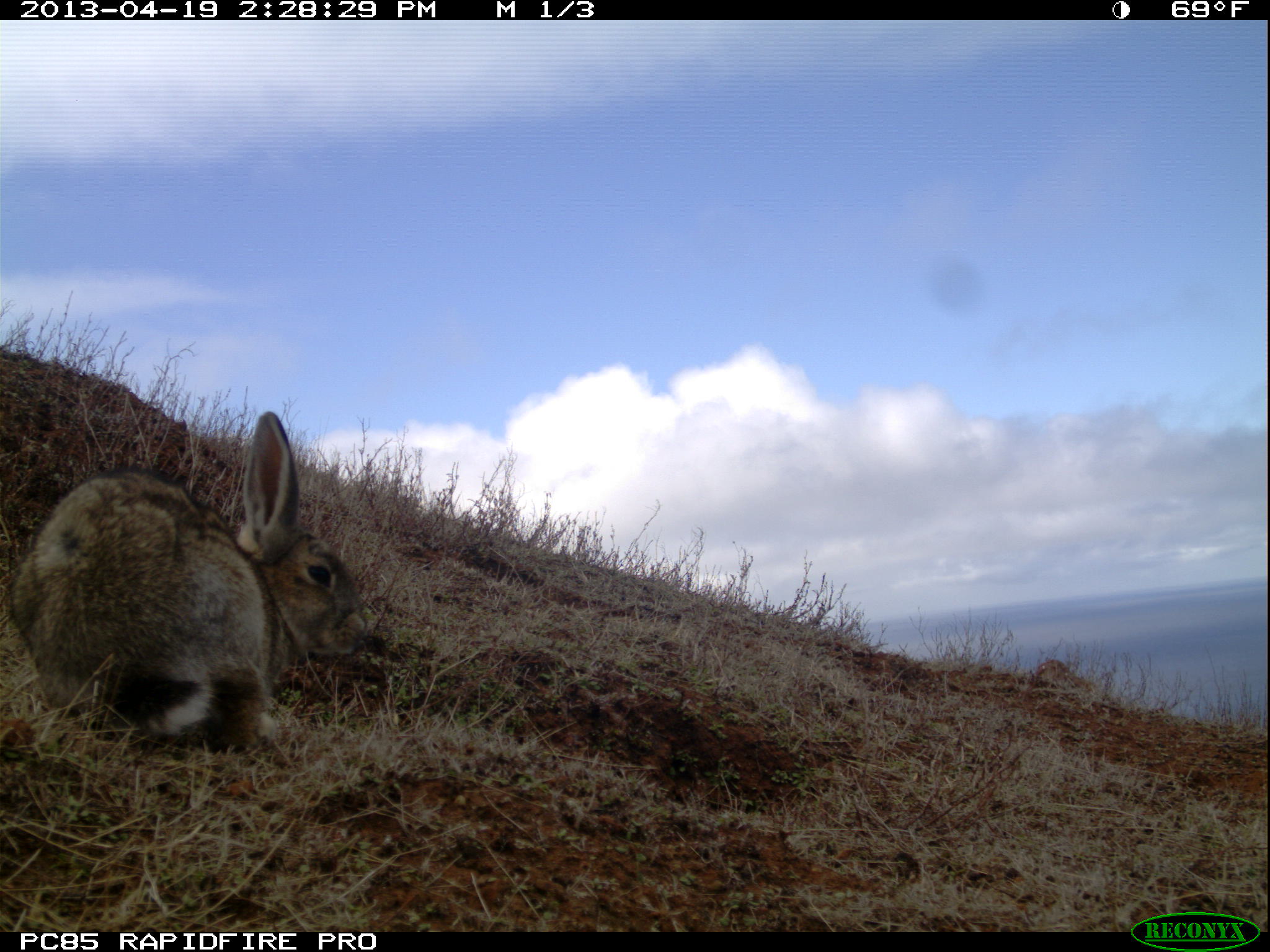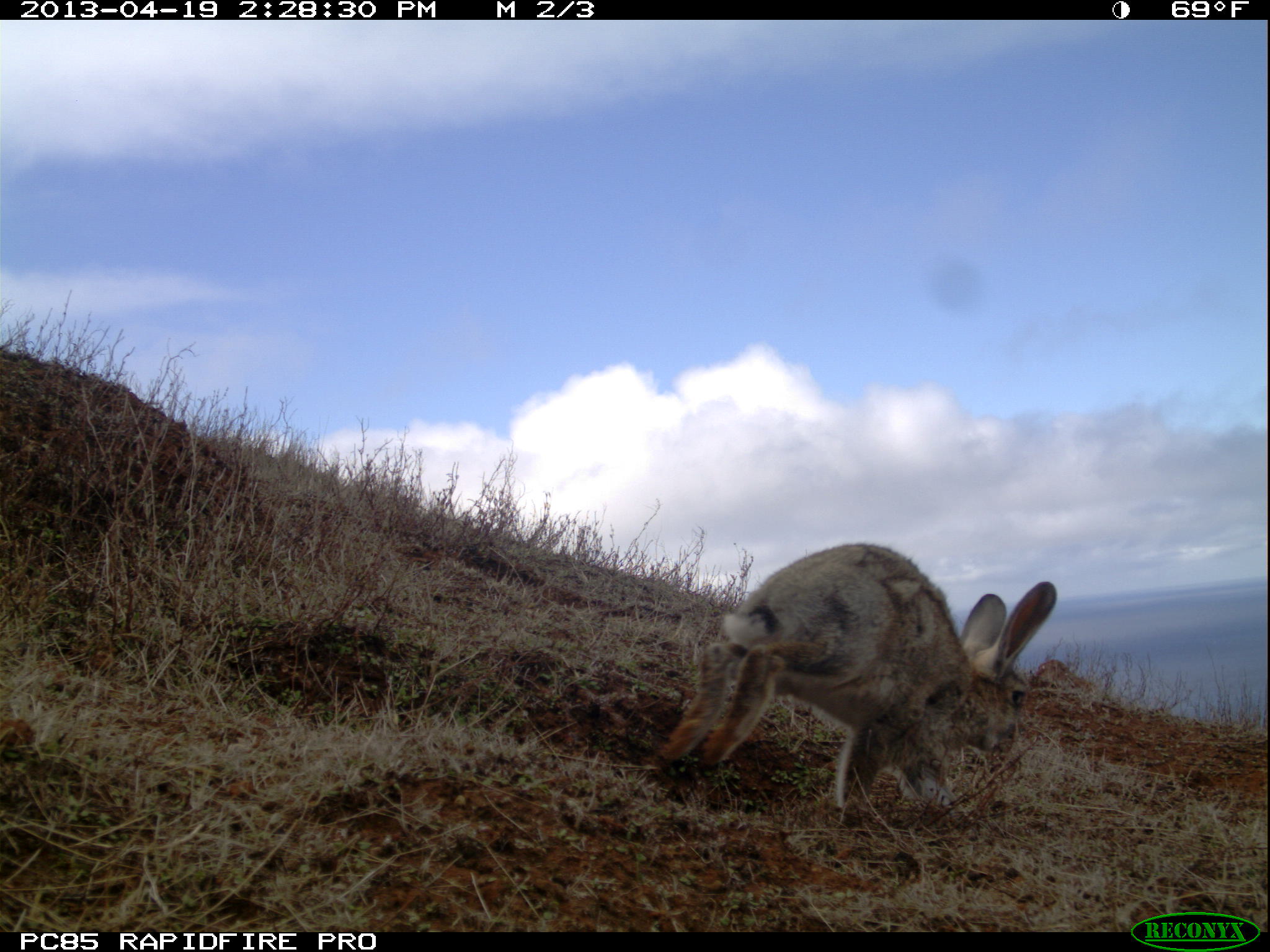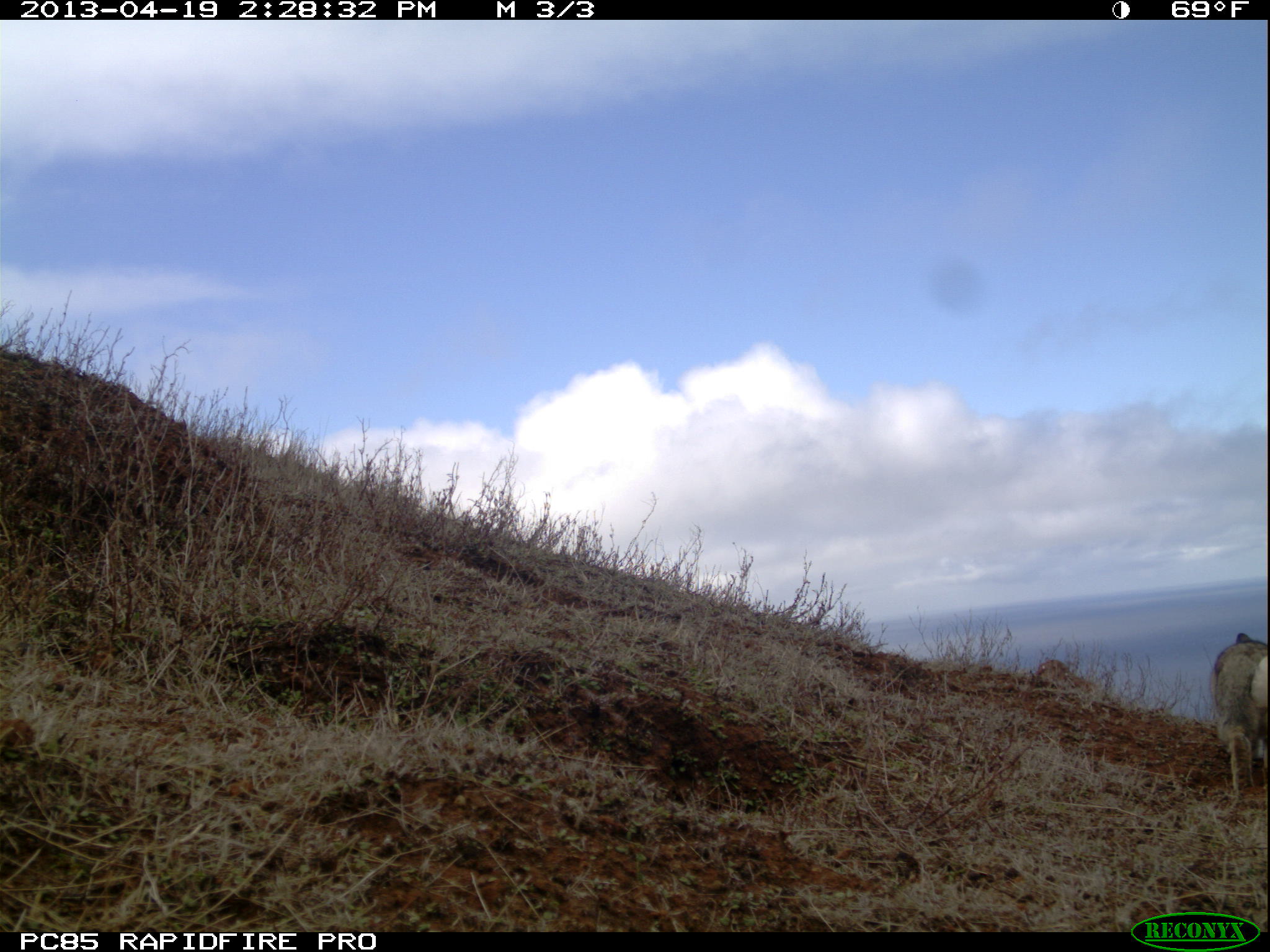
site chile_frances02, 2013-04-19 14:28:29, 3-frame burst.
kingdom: Animalia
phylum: Chordata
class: Mammalia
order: Lagomorpha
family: Leporidae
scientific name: Leporidae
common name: rabbits and hares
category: rabbit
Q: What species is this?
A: Rabbit (rabbits and hares) (Leporidae).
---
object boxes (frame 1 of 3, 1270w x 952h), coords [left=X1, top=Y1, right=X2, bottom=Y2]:
rabbit: [left=9, top=412, right=371, bottom=756]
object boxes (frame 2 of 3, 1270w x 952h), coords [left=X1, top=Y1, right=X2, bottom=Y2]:
rabbit: [left=649, top=543, right=1060, bottom=824]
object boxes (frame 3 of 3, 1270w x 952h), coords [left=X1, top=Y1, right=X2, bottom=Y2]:
rabbit: [left=1210, top=632, right=1269, bottom=804]